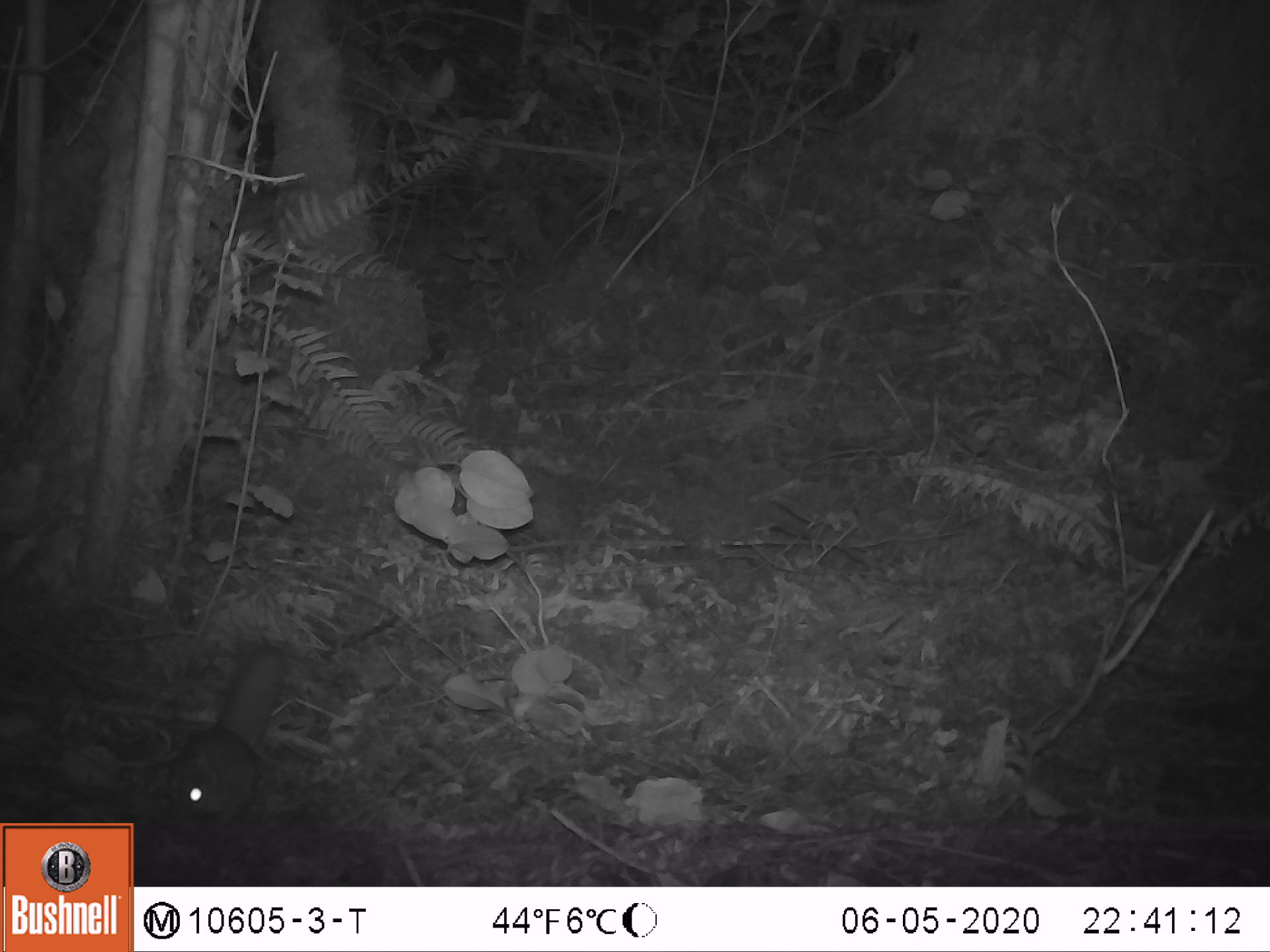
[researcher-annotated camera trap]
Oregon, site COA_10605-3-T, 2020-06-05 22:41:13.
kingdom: Animalia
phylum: Chordata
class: Mammalia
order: Rodentia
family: Sciuridae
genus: Glaucomys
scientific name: Glaucomys oregonensis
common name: humboldt's flying squirrel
Humboldt's flying squirrel (Glaucomys oregonensis).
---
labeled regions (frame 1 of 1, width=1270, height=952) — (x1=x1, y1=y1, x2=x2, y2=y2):
humboldt's flying squirrel: (x1=157, y1=636, x2=299, y2=843)